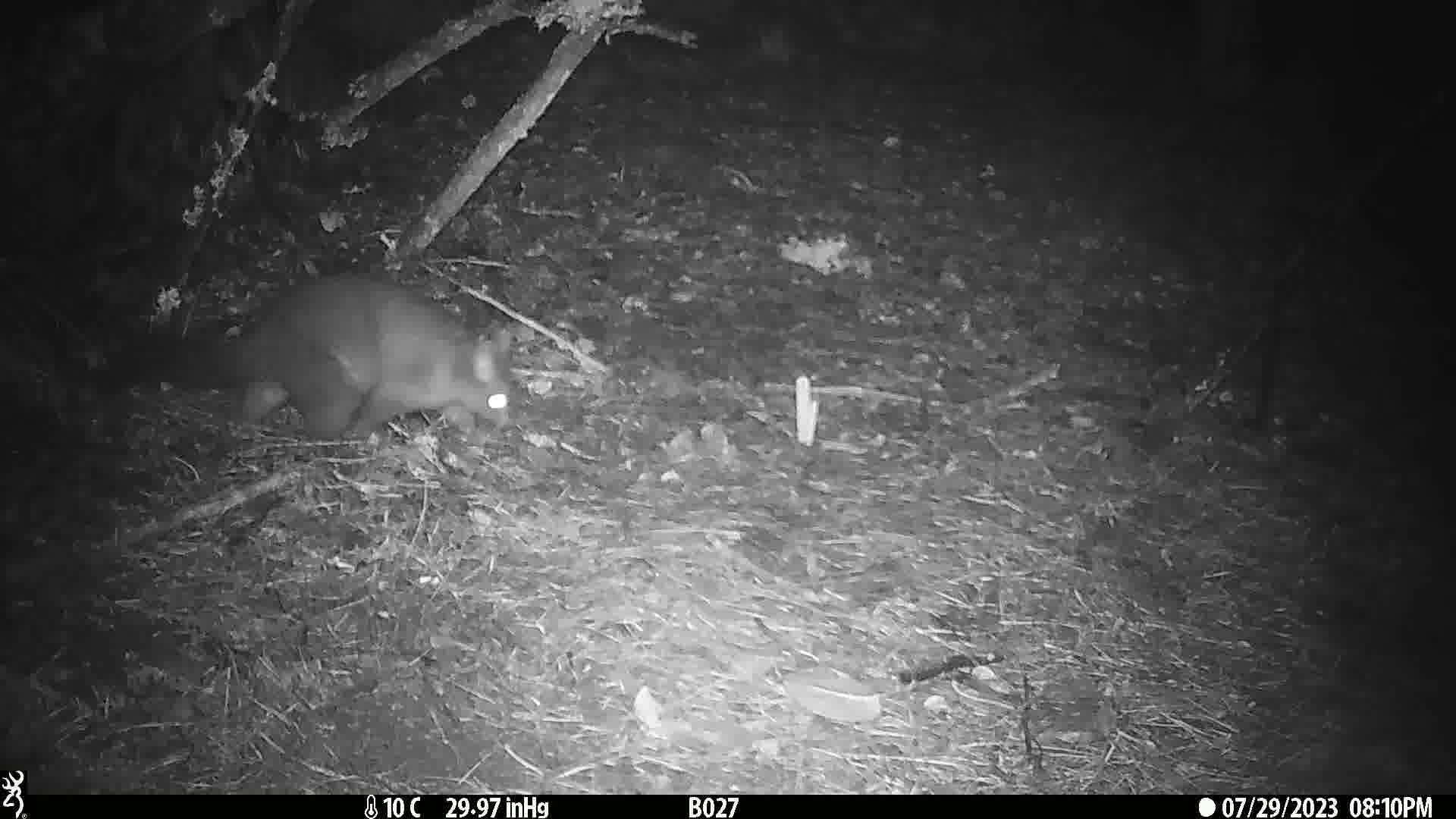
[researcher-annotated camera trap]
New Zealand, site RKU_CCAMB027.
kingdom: Animalia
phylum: Chordata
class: Mammalia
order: Diprotodontia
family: Phalangeridae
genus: Trichosurus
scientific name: Trichosurus vulpecula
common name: common brushtail possum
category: possum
Possum (common brushtail possum) (Trichosurus vulpecula).